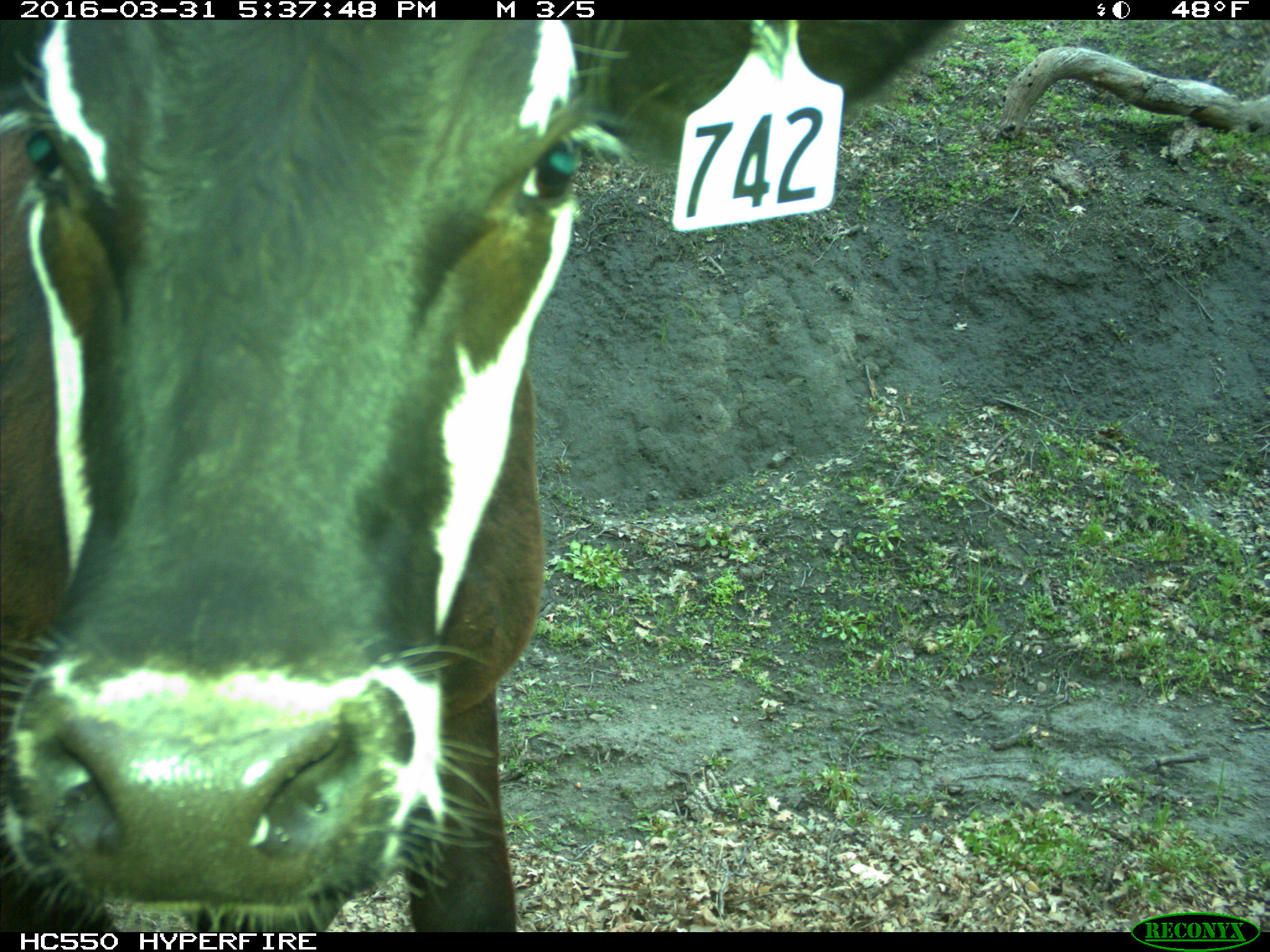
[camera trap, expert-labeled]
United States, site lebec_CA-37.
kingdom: Animalia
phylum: Chordata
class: Mammalia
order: Artiodactyla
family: Bovidae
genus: Bos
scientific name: Bos taurus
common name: domestic cow